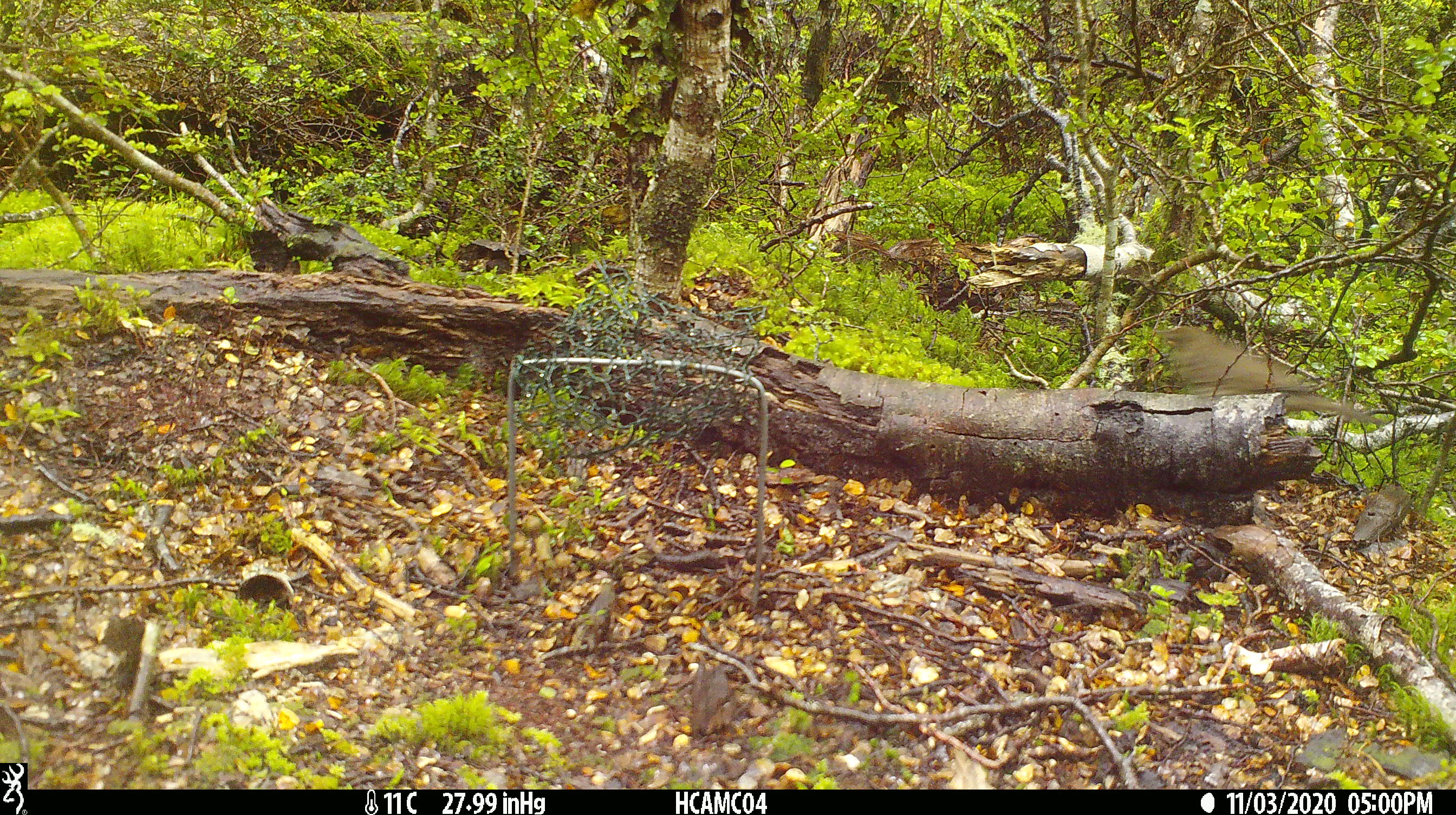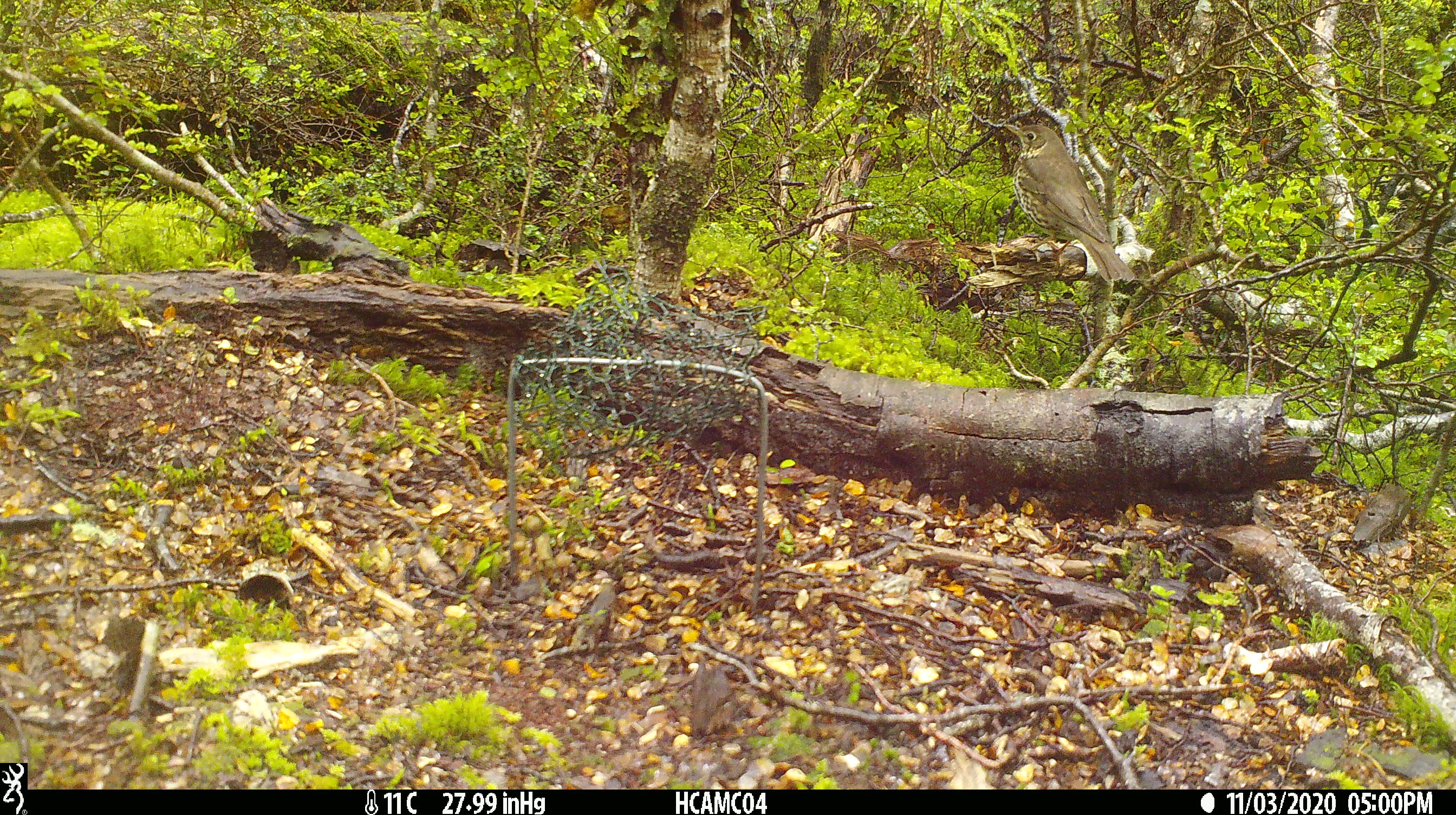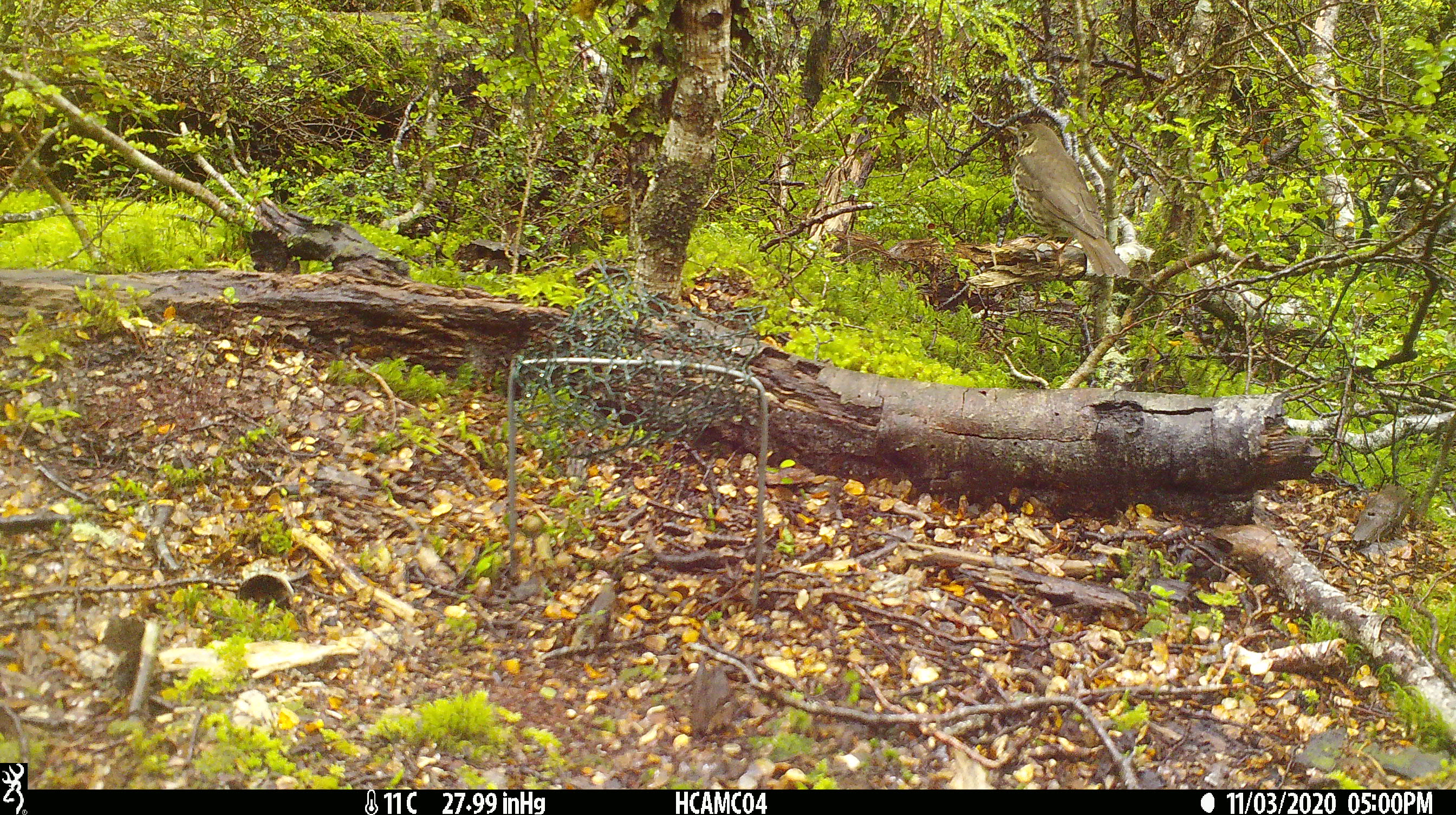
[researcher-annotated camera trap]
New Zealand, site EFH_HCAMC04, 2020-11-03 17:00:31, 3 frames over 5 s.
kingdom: Animalia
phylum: Chordata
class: Aves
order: Passeriformes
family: Turdidae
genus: Turdus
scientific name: Turdus philomelos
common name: song thrush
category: thrush